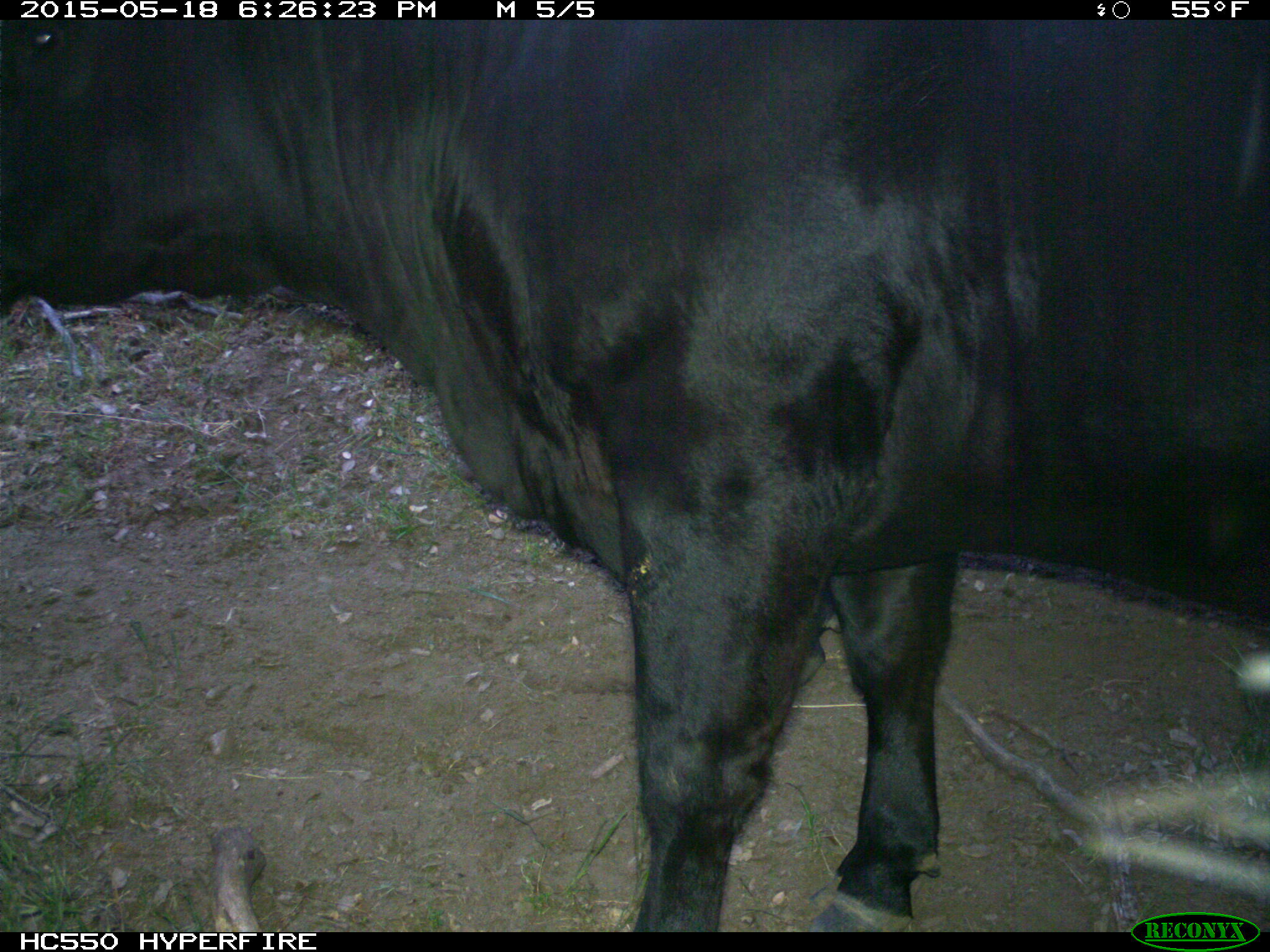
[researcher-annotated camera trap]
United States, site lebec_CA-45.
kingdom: Animalia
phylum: Chordata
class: Mammalia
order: Artiodactyla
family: Bovidae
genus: Bos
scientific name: Bos taurus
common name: domestic cow